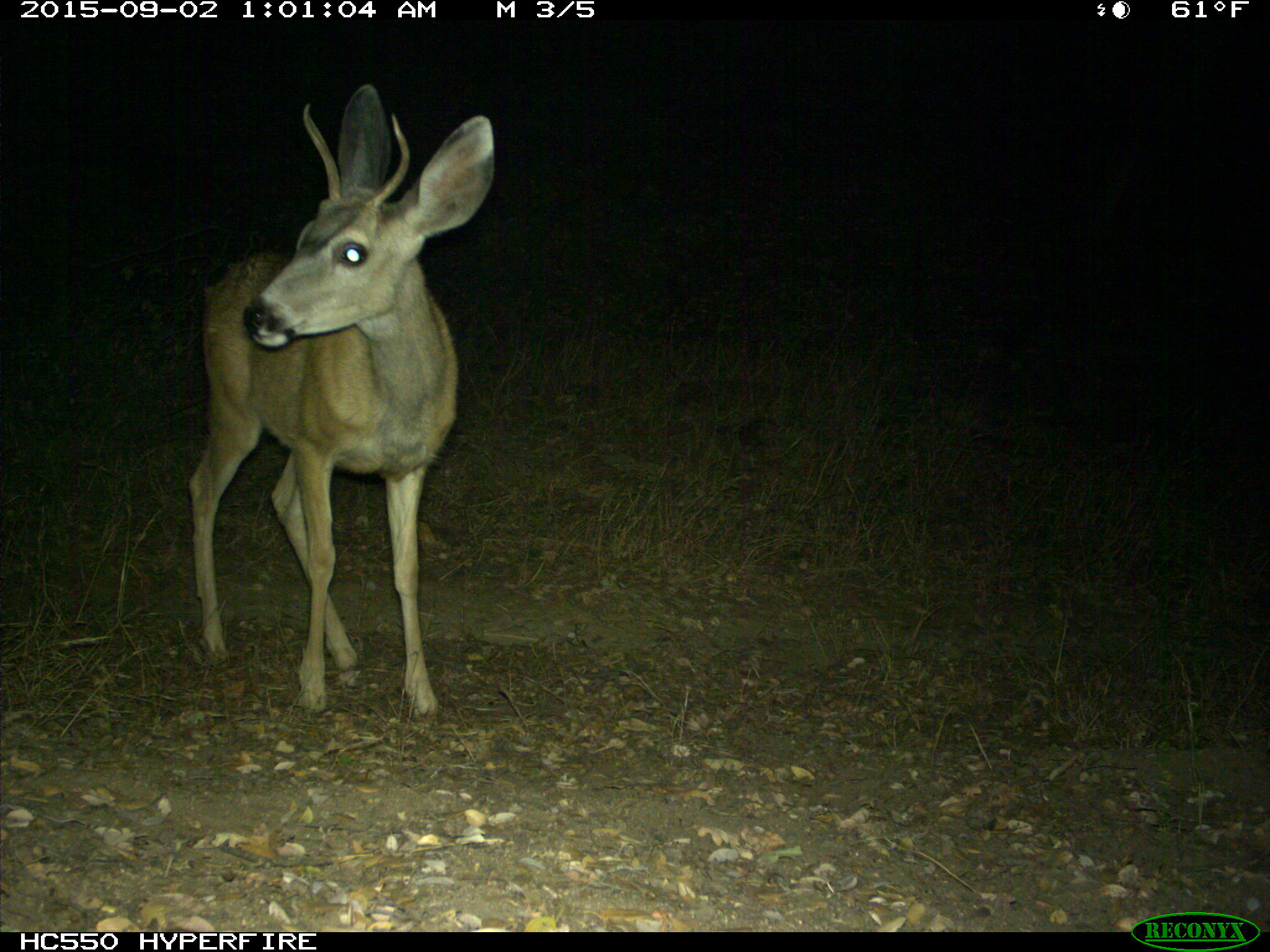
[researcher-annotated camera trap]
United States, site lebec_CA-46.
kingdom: Animalia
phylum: Chordata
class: Mammalia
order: Artiodactyla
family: Cervidae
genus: Odocoileus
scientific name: Odocoileus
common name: deer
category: unidentified deer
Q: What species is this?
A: Unidentified deer (deer) (Odocoileus).